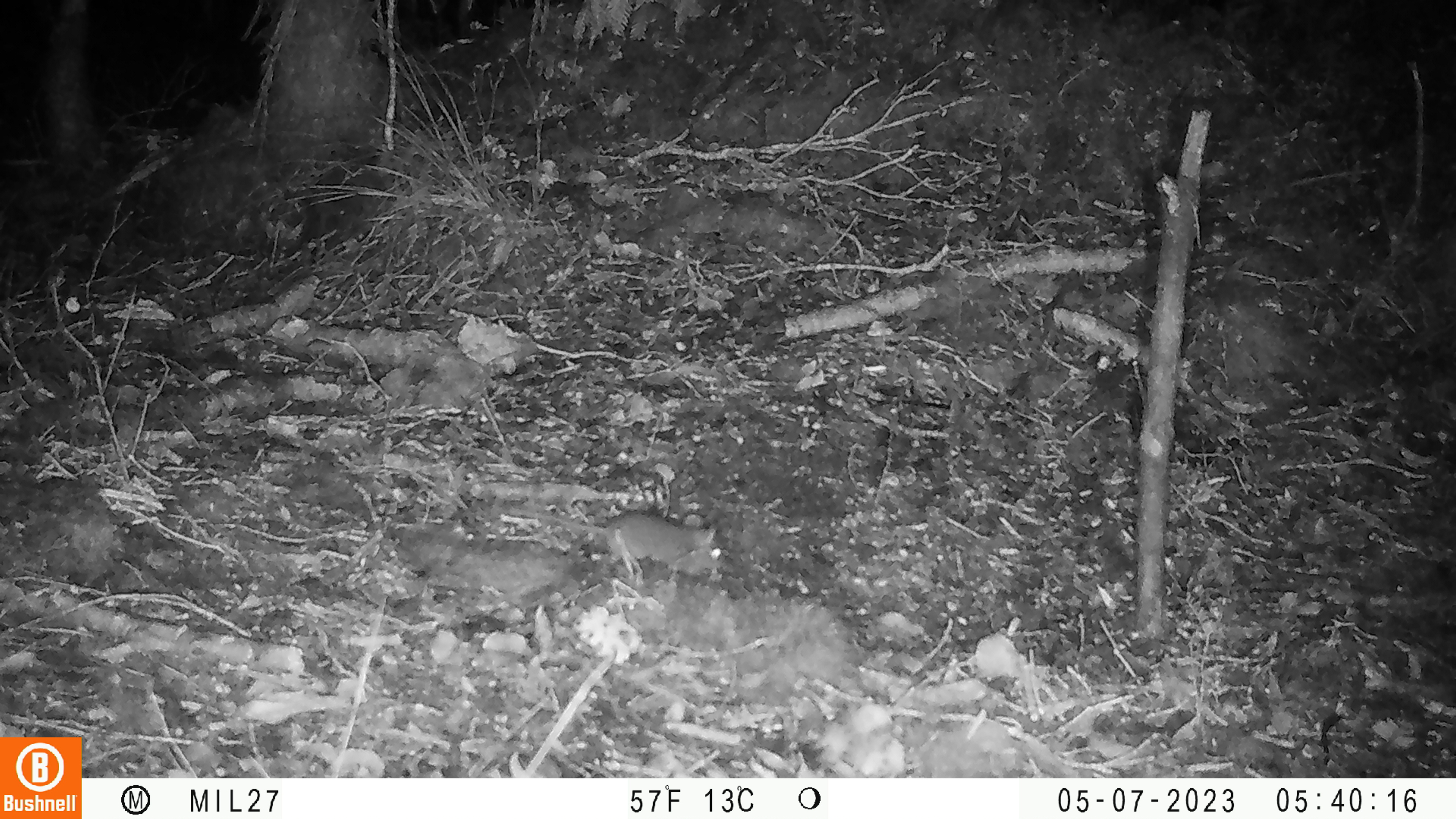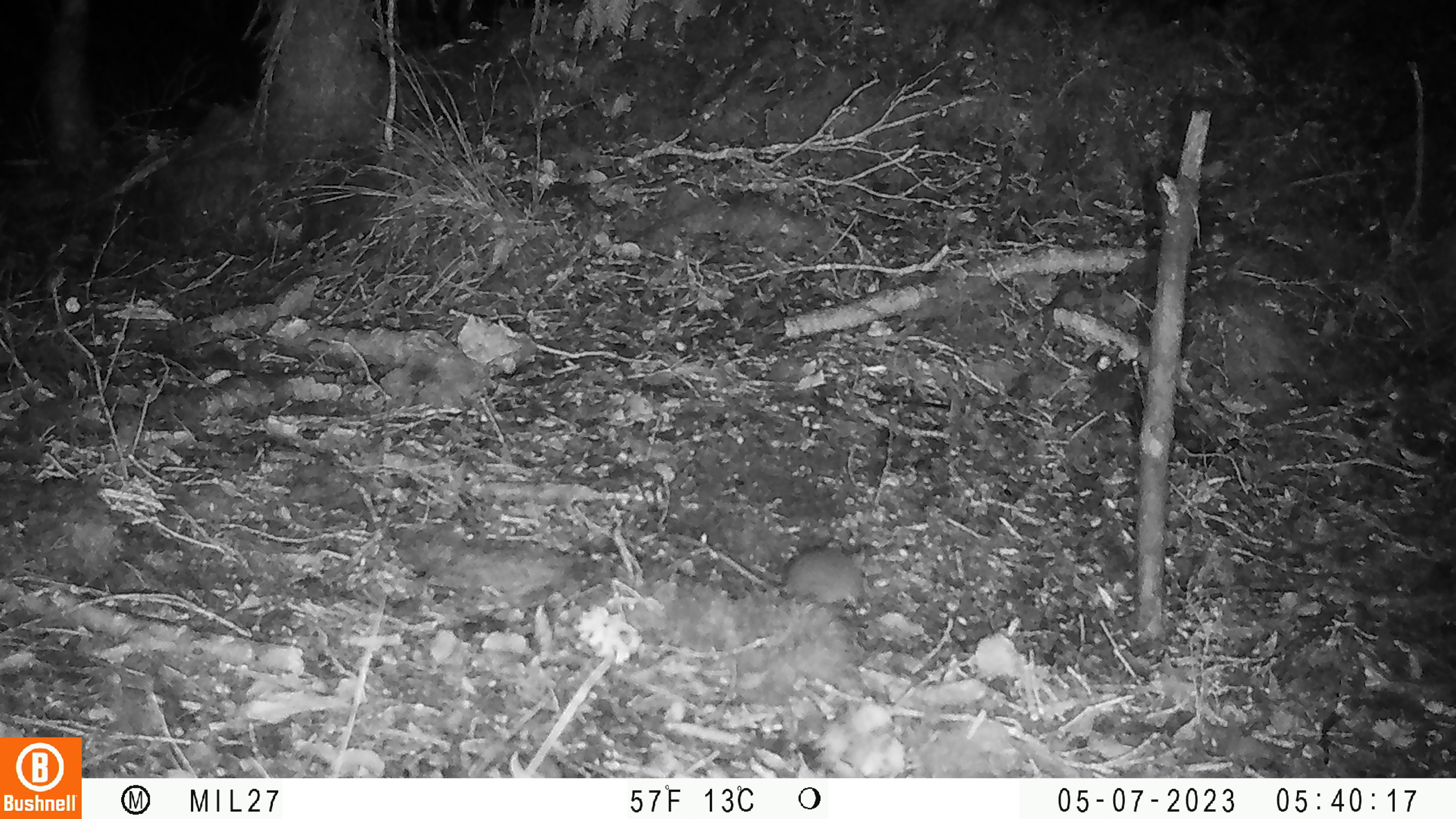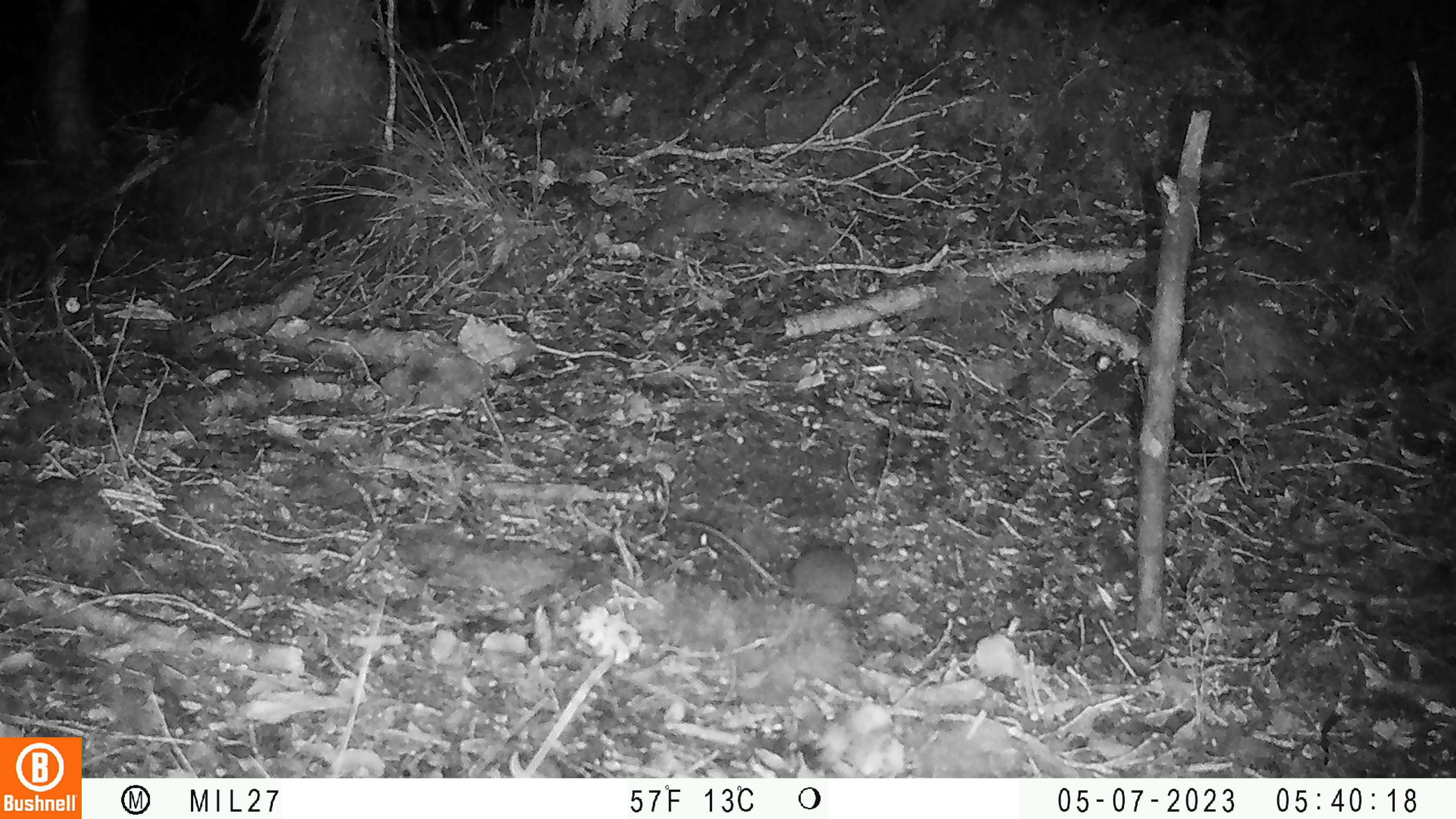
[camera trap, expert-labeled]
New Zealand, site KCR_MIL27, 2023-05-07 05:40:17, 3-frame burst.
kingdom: Animalia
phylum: Chordata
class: Mammalia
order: Rodentia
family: Muridae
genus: Mus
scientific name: Mus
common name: mouse